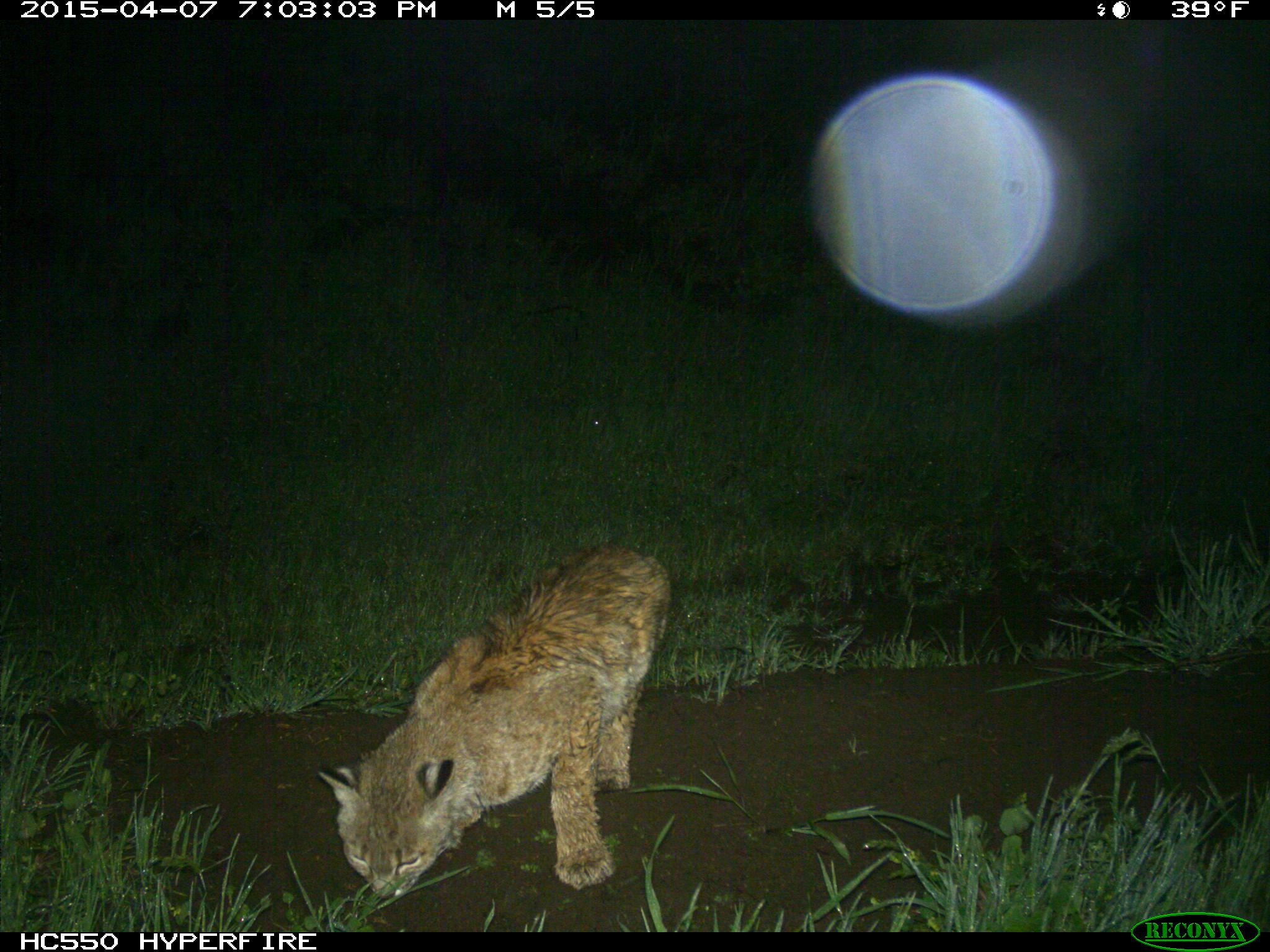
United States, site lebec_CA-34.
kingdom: Animalia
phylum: Chordata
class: Mammalia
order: Carnivora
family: Felidae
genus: Lynx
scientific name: Lynx rufus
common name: bobcat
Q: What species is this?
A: Lynx rufus (bobcat).